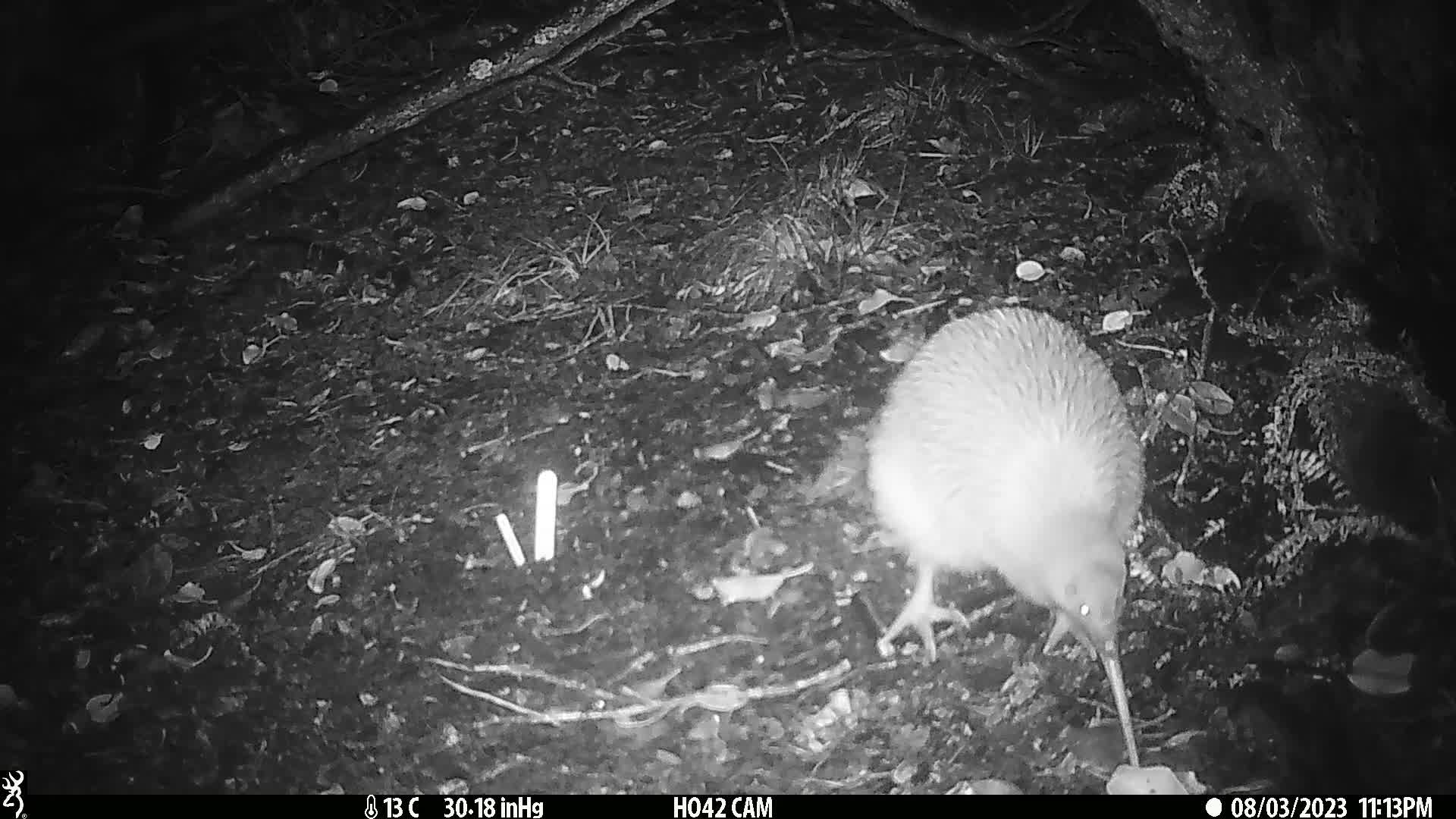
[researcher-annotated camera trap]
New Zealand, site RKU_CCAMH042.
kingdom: Animalia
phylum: Chordata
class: Aves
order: Apterygiformes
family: Apterygidae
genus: Apteryx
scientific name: Apteryx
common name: kiwi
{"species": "kiwi (Apteryx)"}